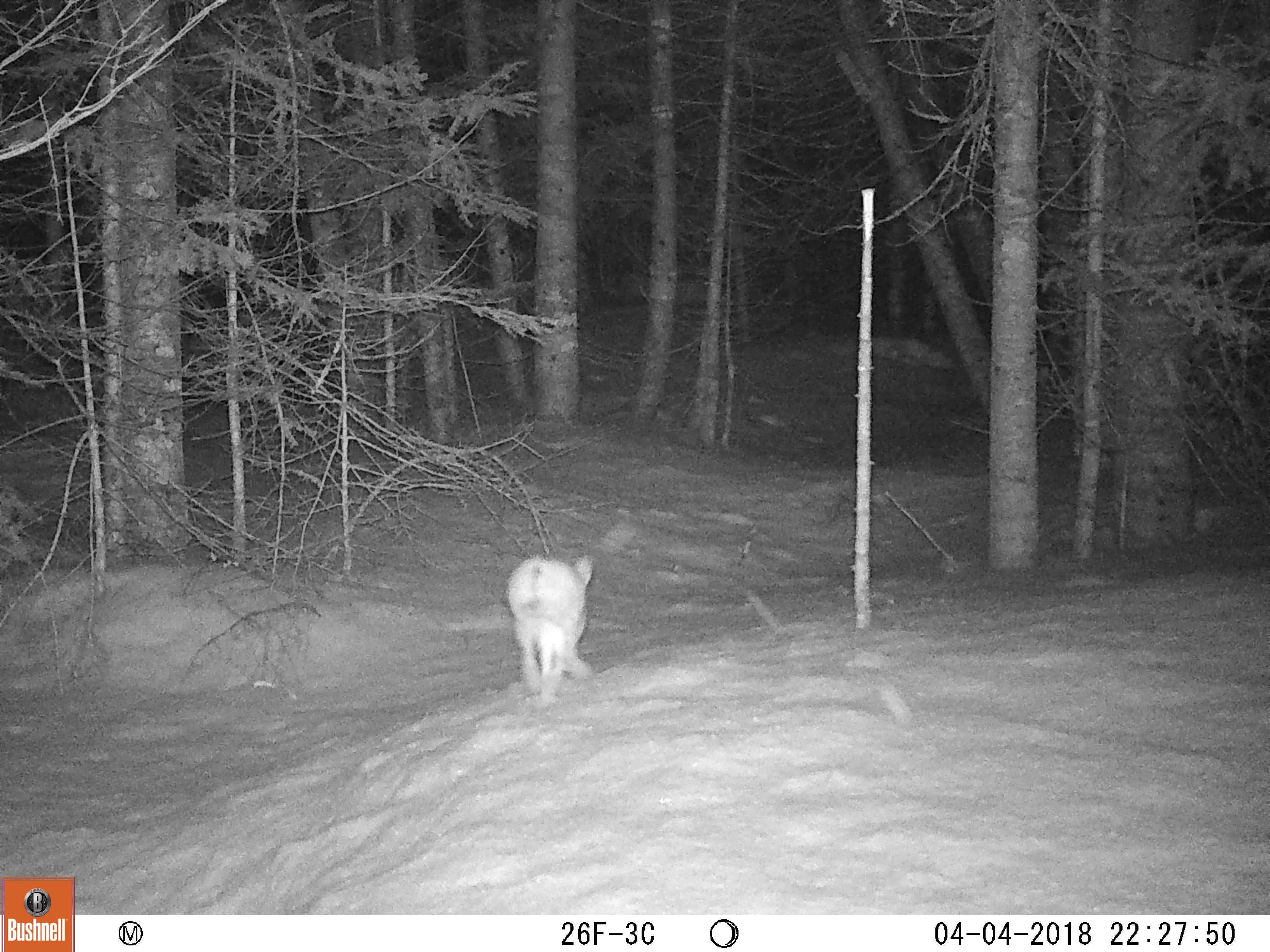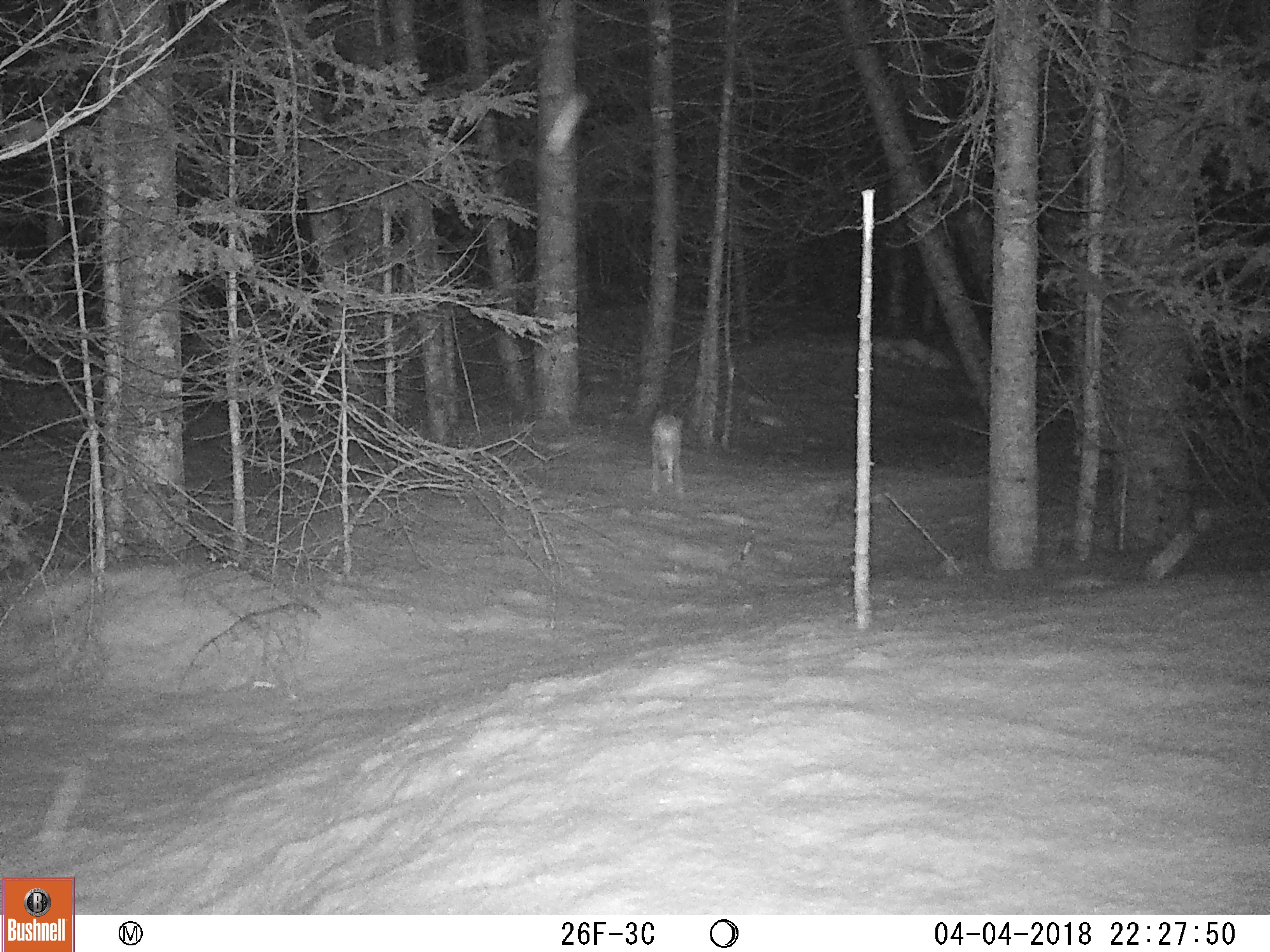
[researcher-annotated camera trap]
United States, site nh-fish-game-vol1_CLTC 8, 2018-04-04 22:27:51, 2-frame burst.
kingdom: Animalia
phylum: Chordata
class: Mammalia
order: Lagomorpha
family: Leporidae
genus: Lepus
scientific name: Lepus americanus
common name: snowshoe hare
Snowshoe hare (Lepus americanus).